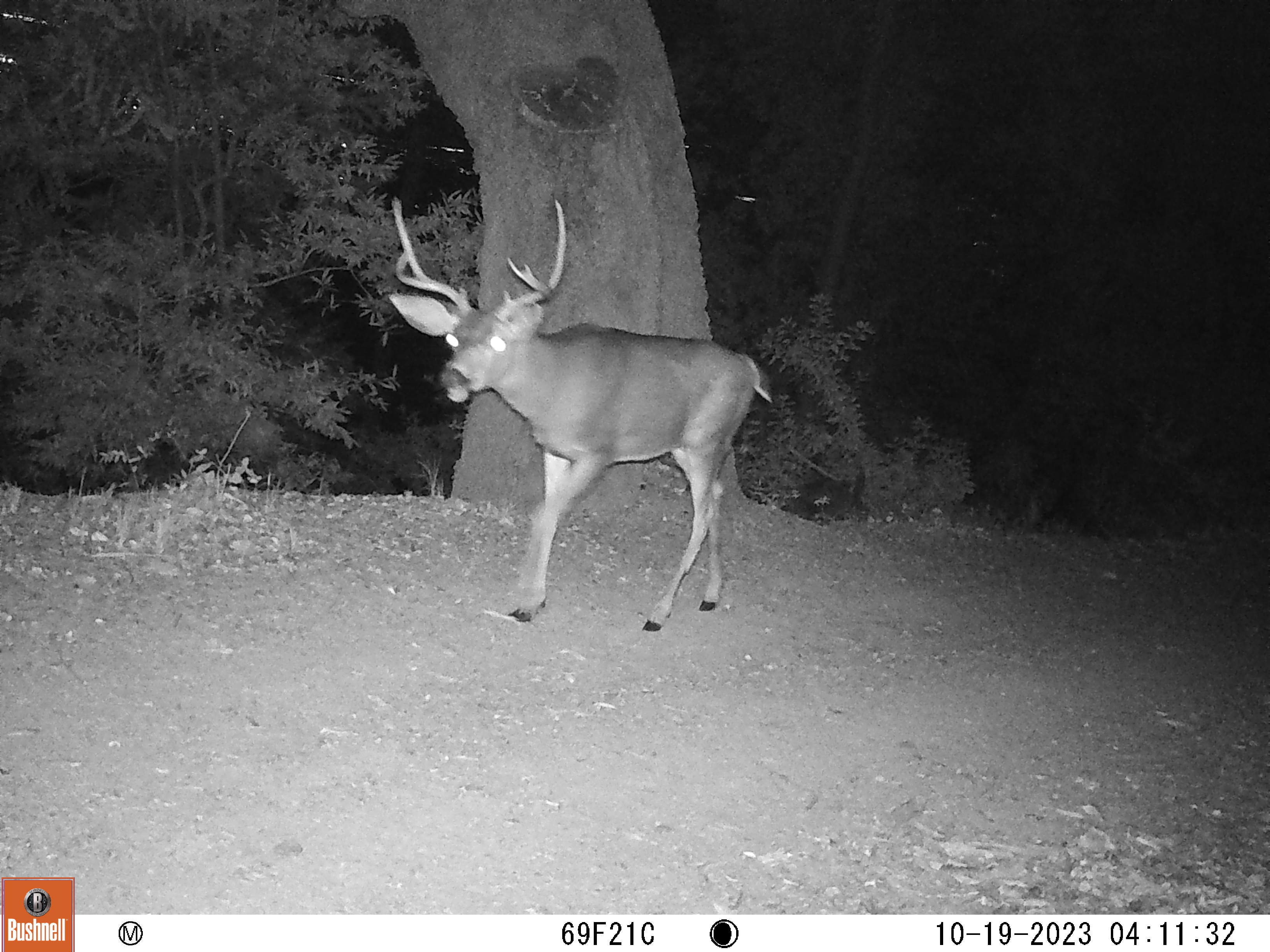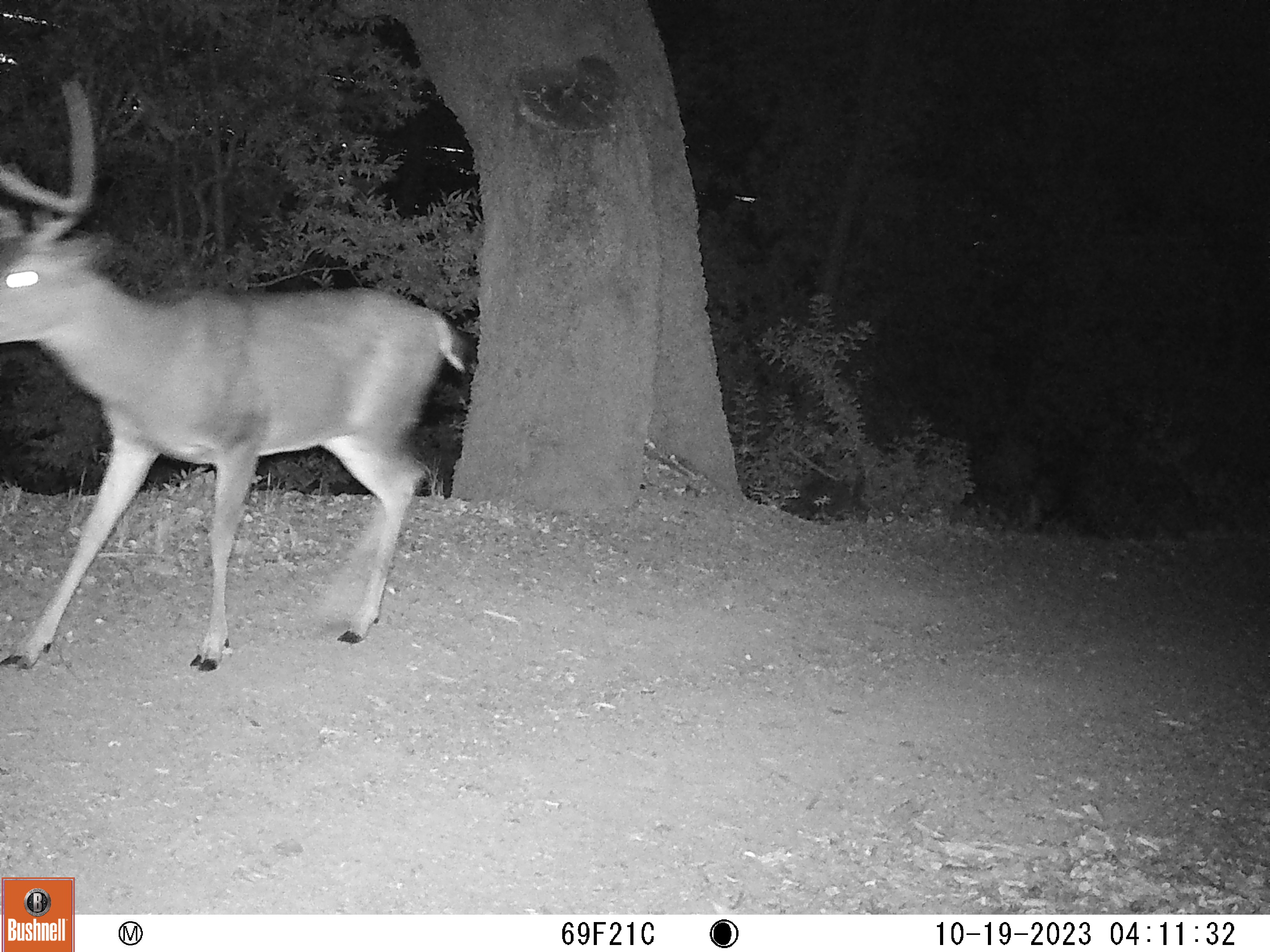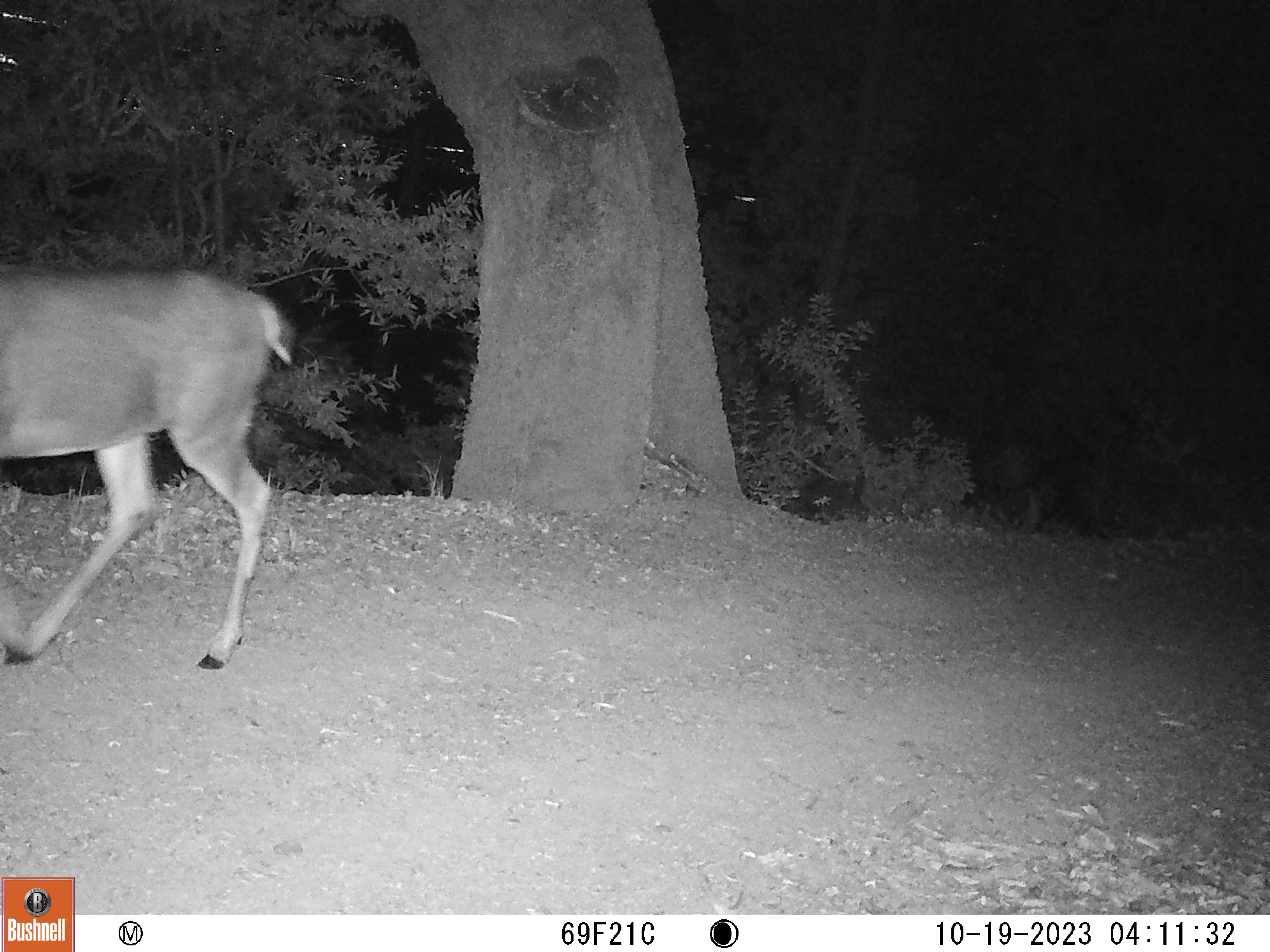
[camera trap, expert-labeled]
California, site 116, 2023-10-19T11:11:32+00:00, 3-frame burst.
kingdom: Animalia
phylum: Chordata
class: Mammalia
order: Artiodactyla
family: Cervidae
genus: Odocoileus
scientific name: Odocoileus hemionus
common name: mule deer